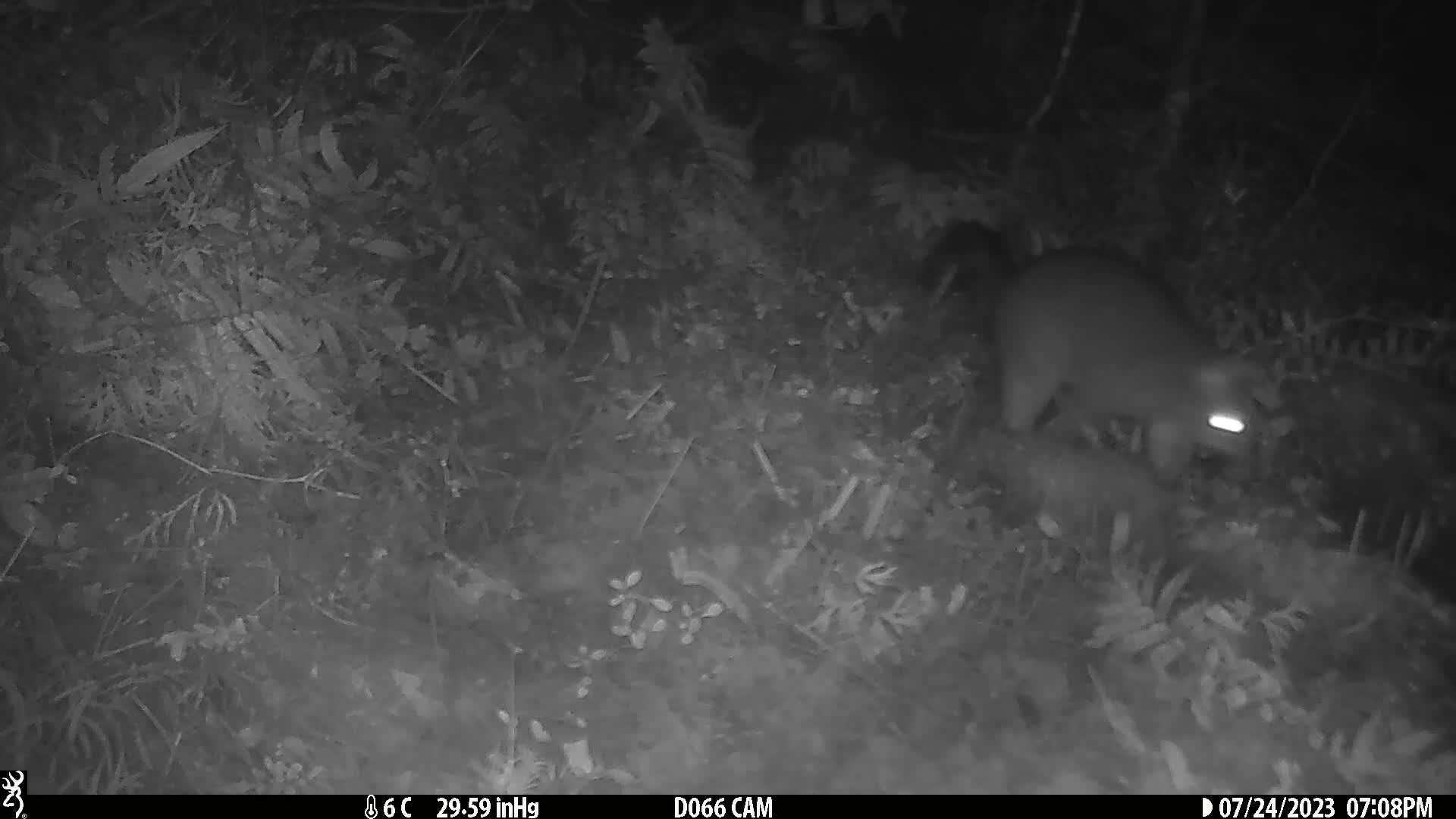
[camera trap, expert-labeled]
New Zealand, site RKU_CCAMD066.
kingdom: Animalia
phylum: Chordata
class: Mammalia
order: Diprotodontia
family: Phalangeridae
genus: Trichosurus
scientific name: Trichosurus vulpecula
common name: common brushtail possum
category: possum